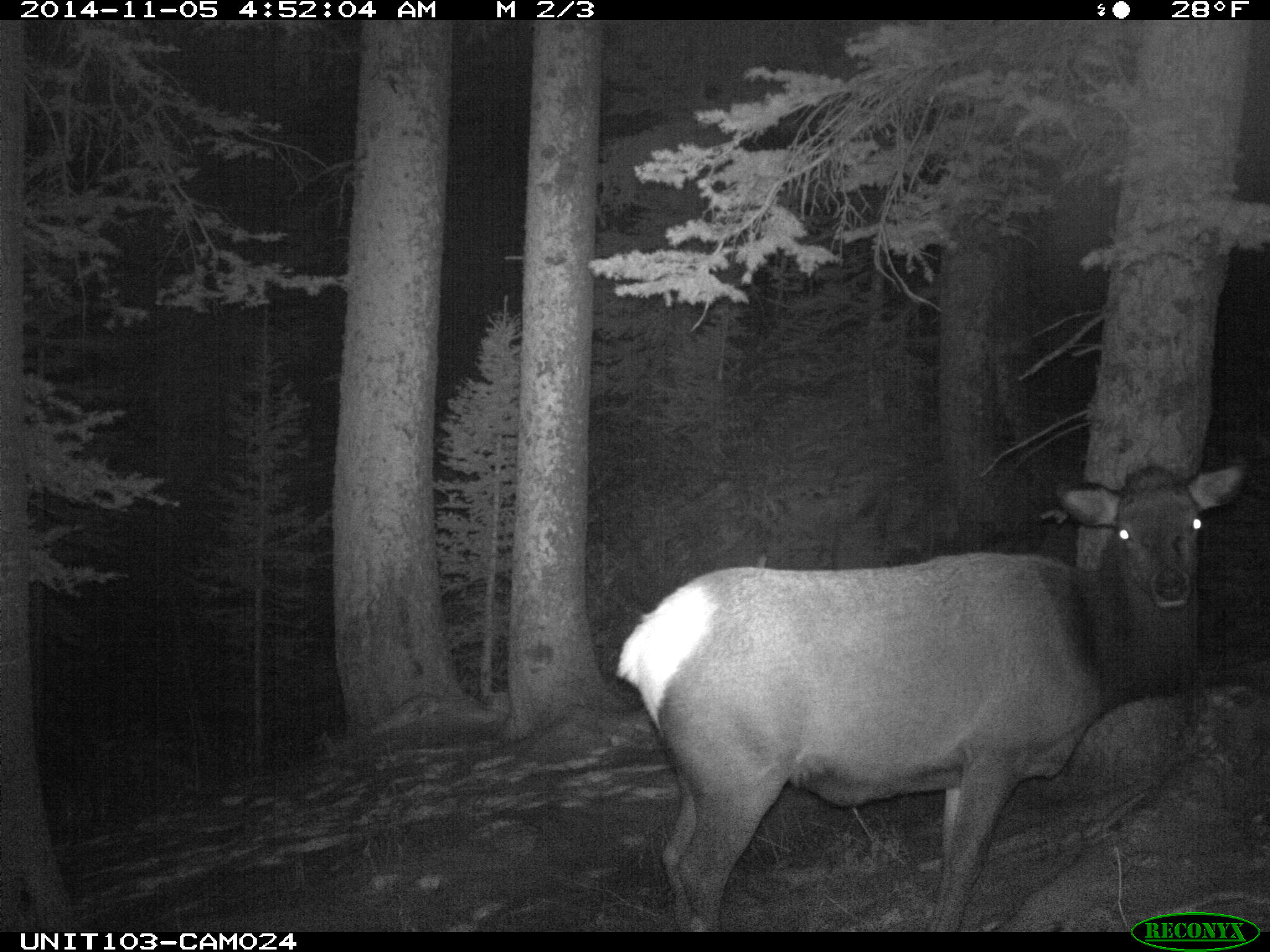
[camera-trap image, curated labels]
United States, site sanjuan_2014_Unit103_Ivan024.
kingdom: Animalia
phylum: Chordata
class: Mammalia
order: Artiodactyla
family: Cervidae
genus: Cervus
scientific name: Cervus elaphus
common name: red deer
Cervus elaphus (red deer).